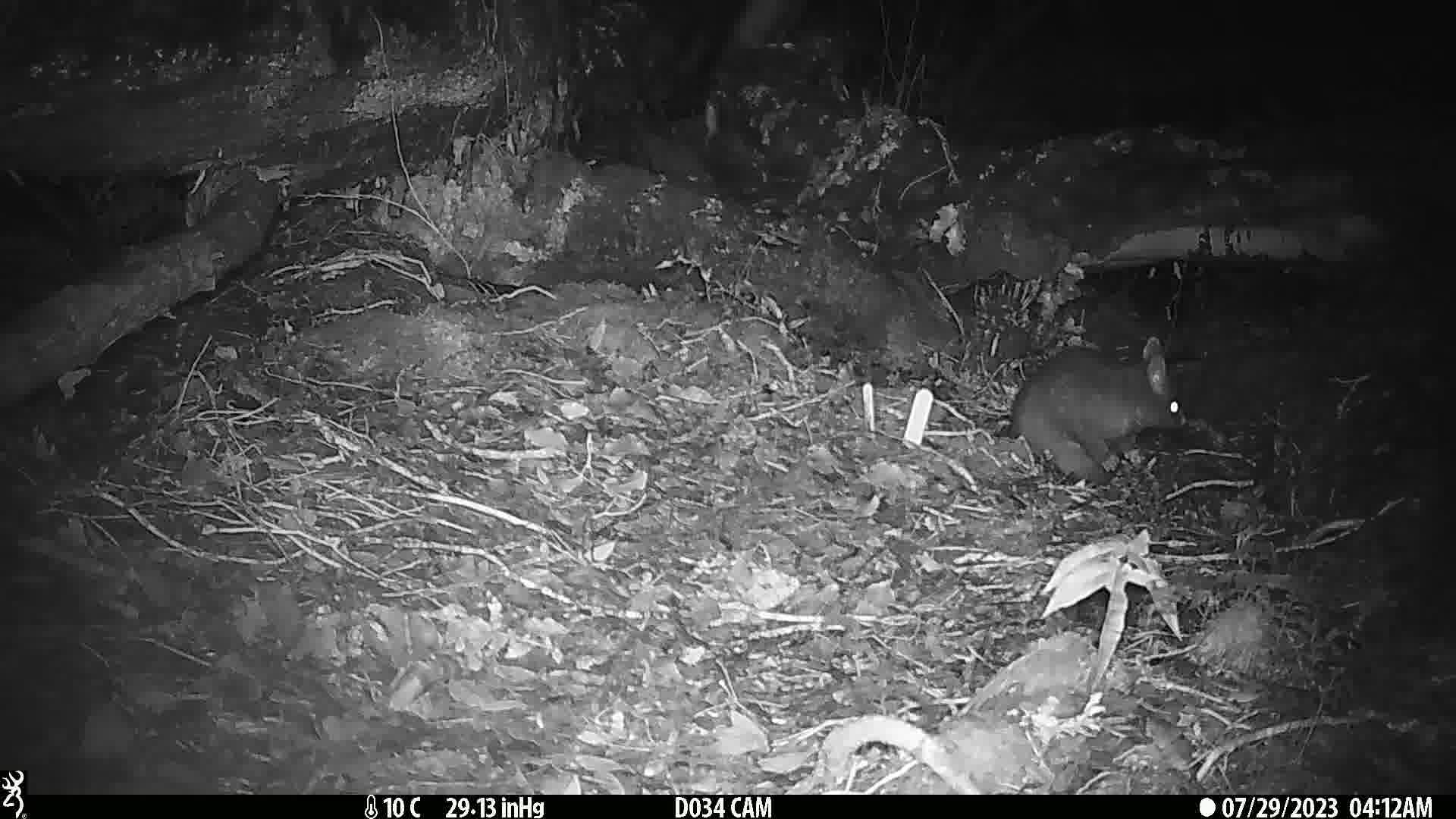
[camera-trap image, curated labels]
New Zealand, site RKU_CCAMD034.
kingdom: Animalia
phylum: Chordata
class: Mammalia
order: Diprotodontia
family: Phalangeridae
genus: Trichosurus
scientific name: Trichosurus vulpecula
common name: common brushtail possum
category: possum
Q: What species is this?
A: Possum (common brushtail possum) (Trichosurus vulpecula).